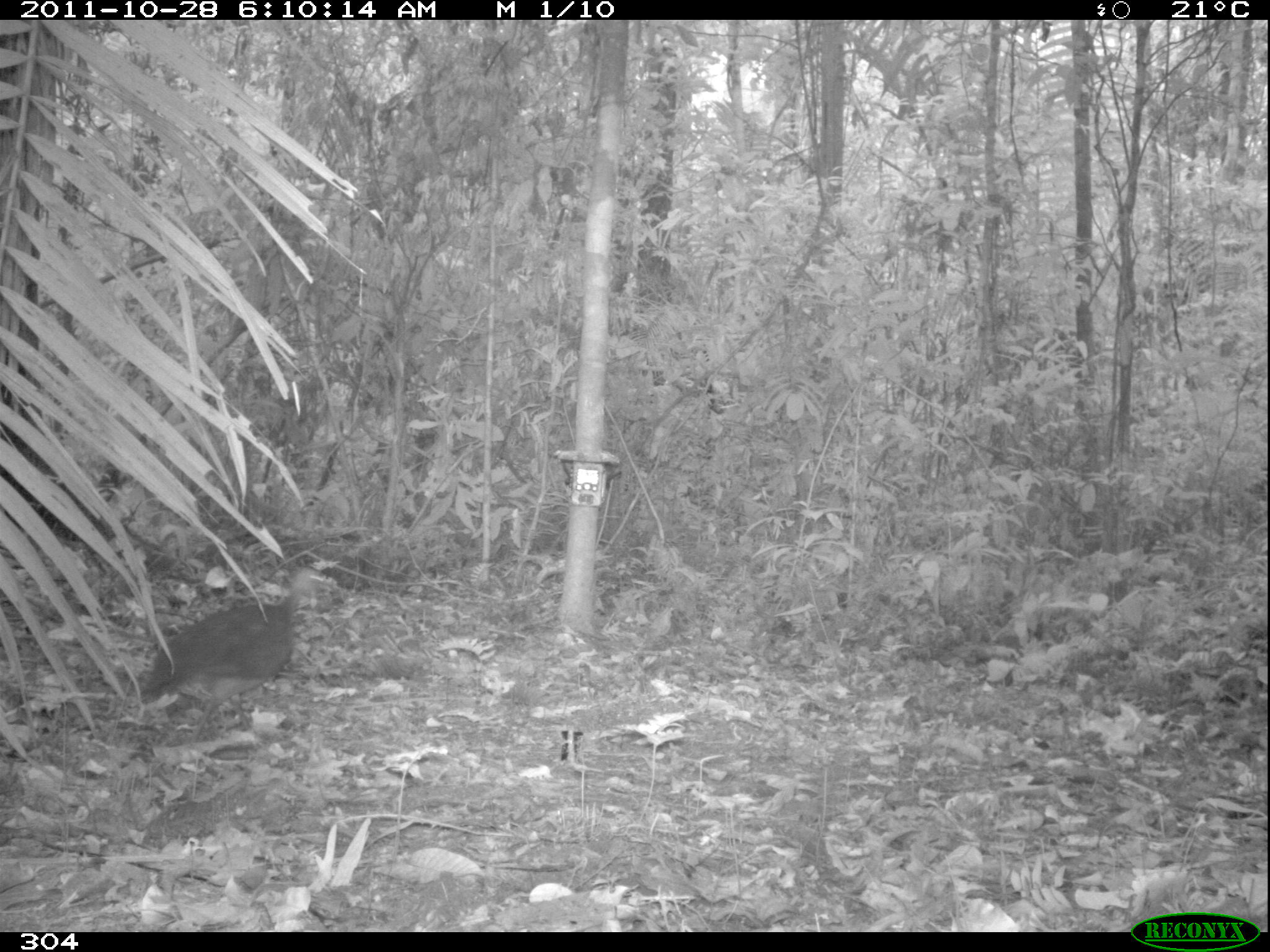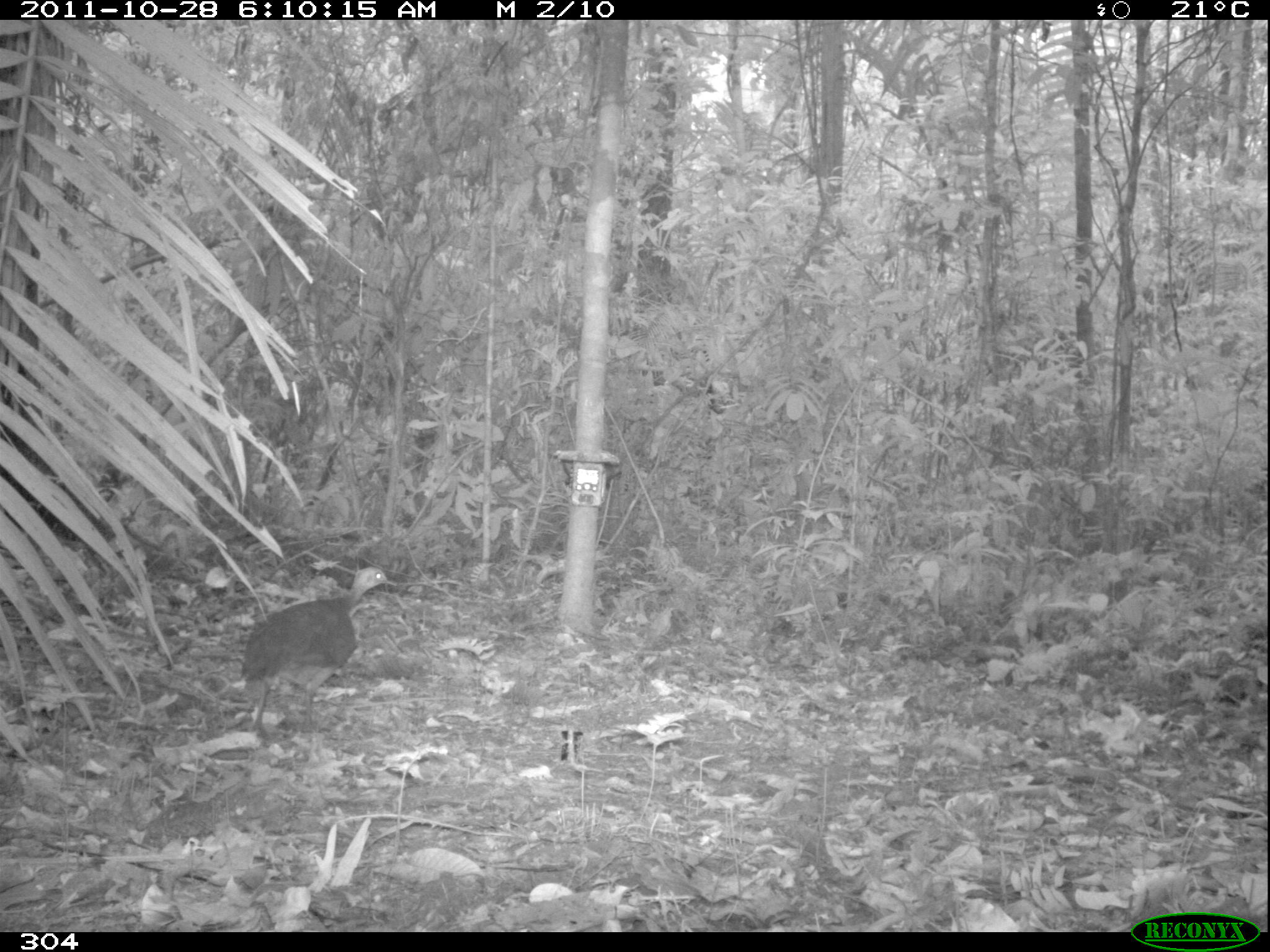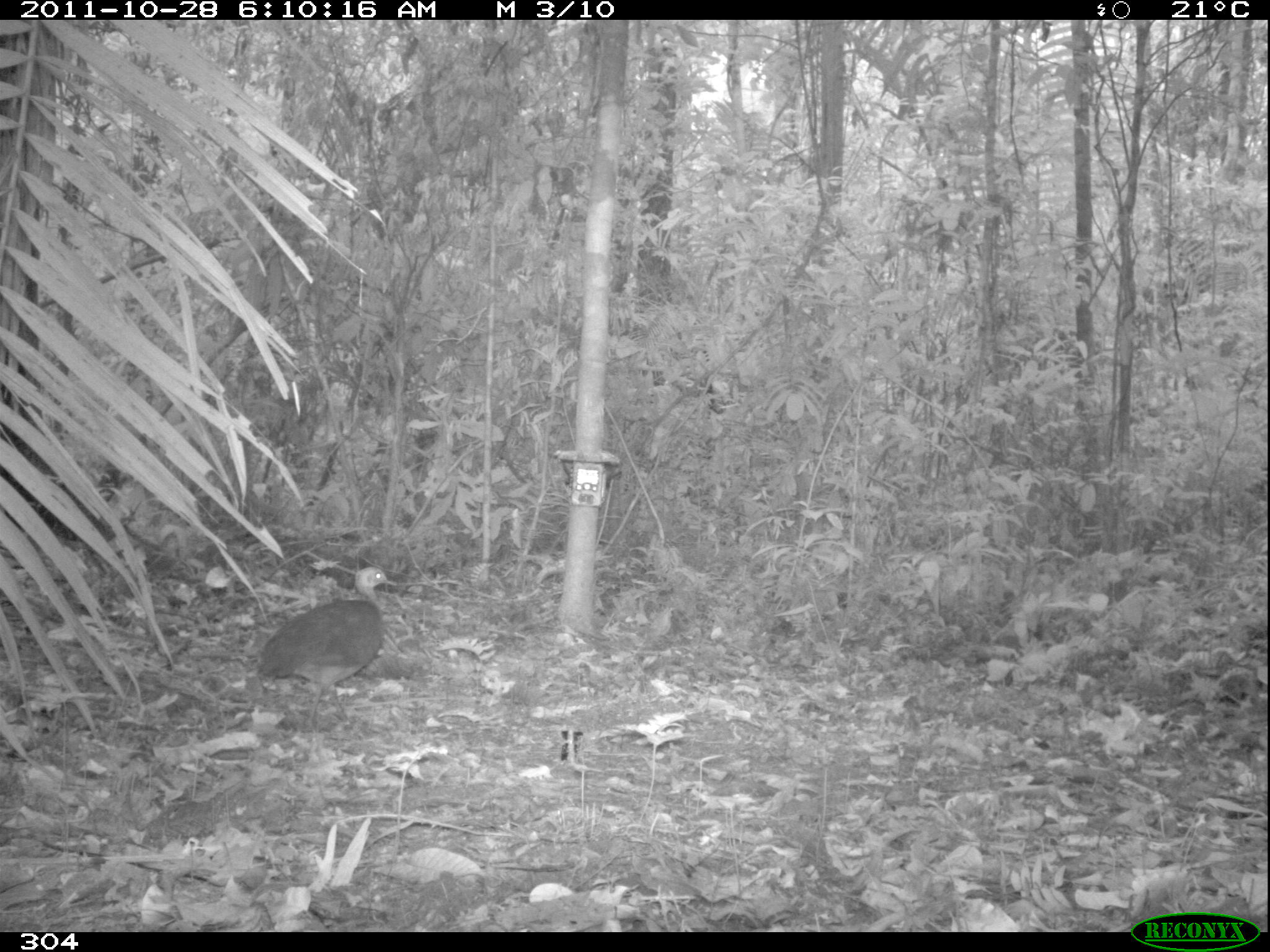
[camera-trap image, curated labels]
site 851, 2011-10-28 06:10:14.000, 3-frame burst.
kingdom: Animalia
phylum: Chordata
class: Aves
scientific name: Aves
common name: bird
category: unknown bird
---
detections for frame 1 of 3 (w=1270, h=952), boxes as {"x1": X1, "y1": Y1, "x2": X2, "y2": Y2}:
unknown bird: {"x1": 137, "y1": 558, "x2": 338, "y2": 741}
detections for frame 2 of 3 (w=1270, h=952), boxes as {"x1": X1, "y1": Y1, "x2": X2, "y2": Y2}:
unknown bird: {"x1": 238, "y1": 565, "x2": 397, "y2": 744}